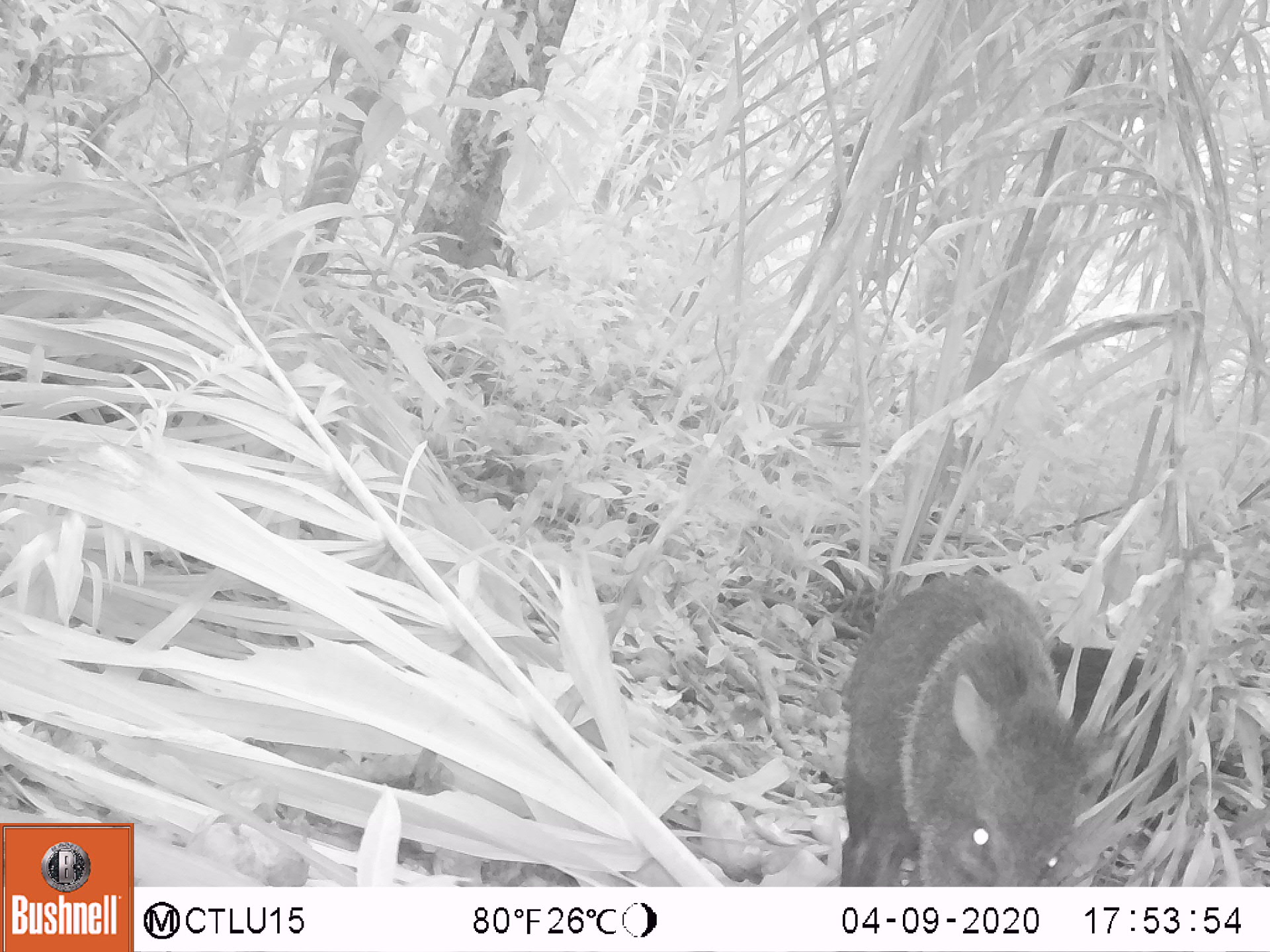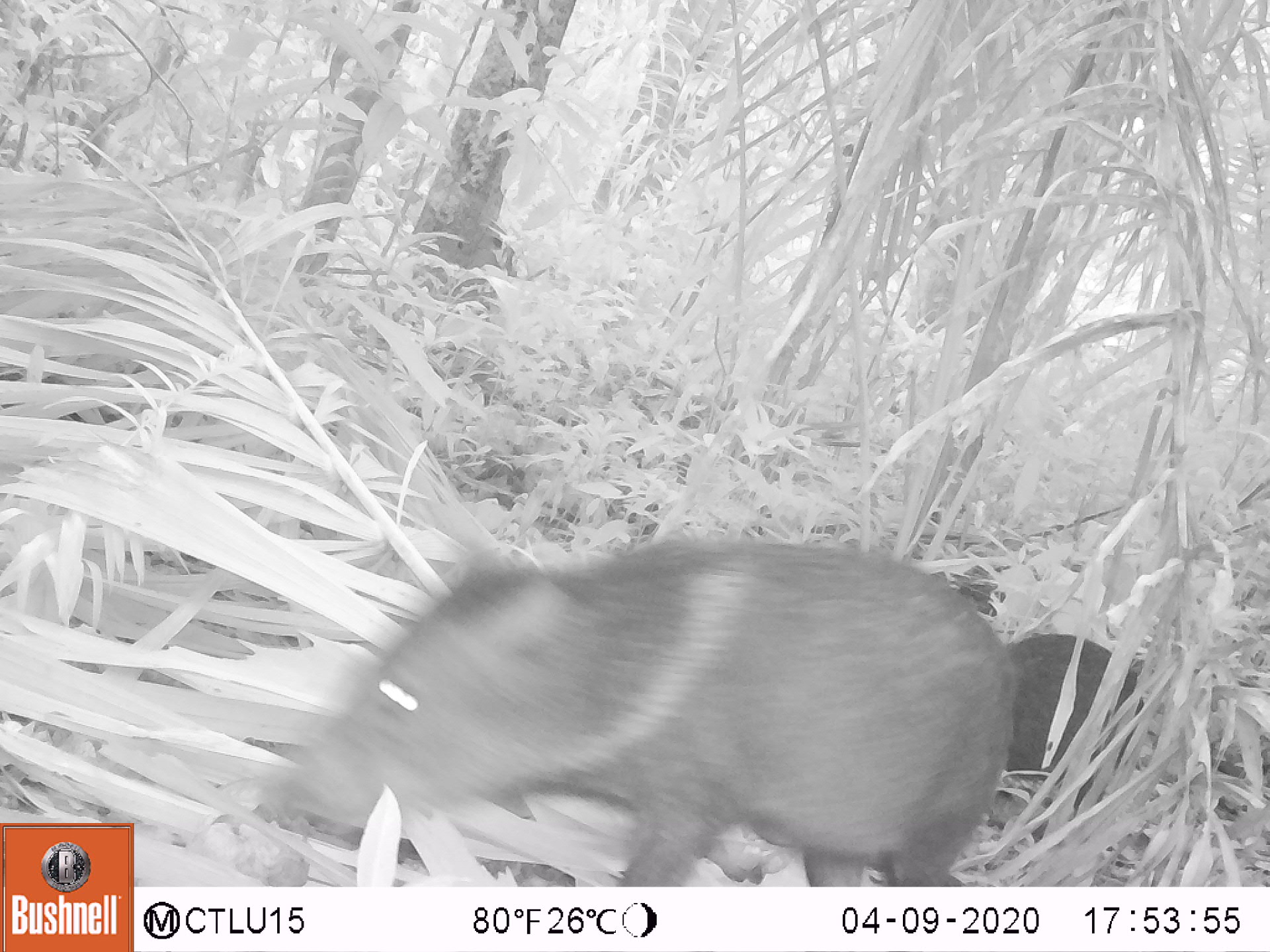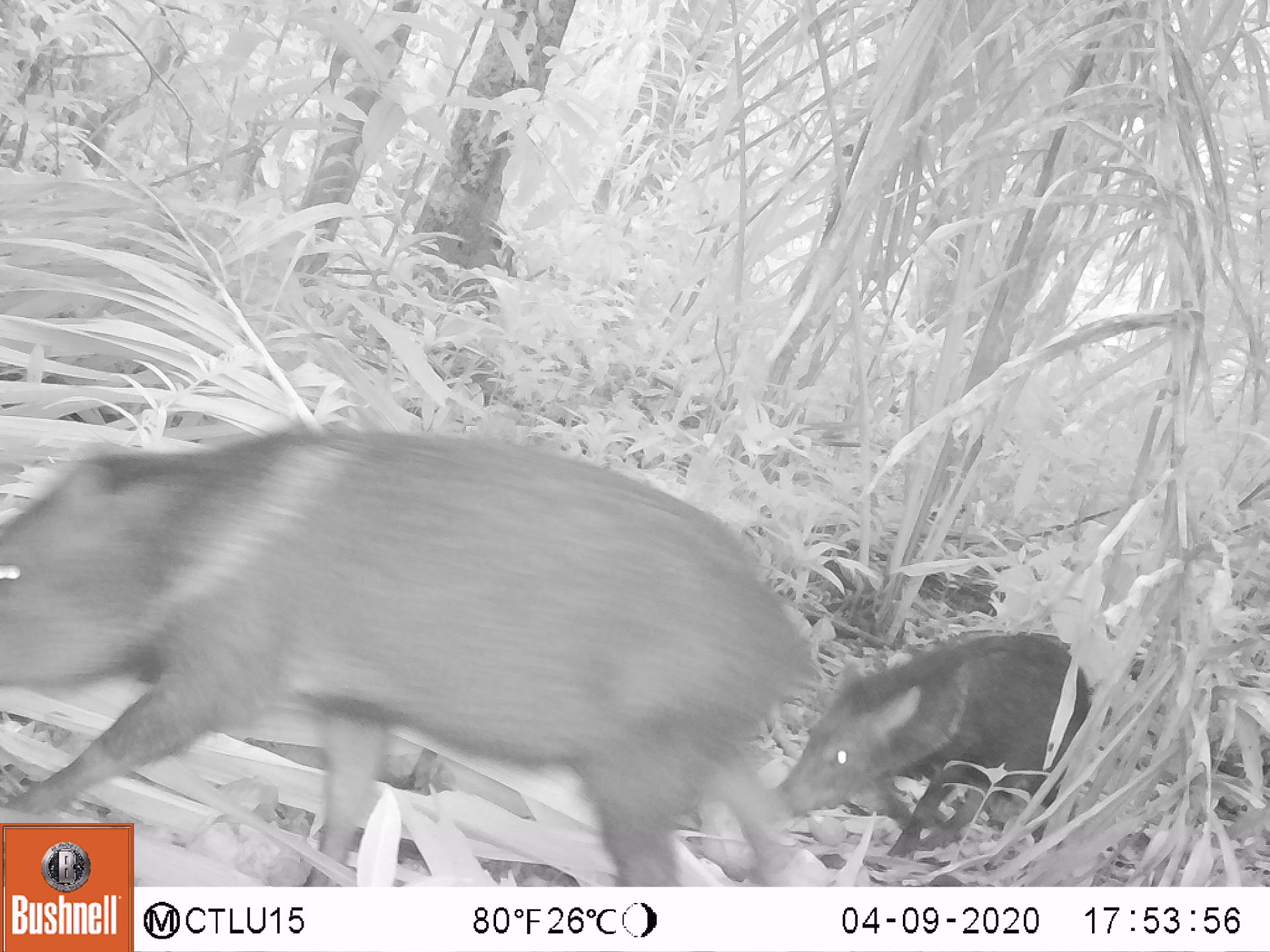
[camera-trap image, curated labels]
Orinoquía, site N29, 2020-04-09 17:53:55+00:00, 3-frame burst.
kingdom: Animalia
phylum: Chordata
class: Mammalia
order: Artiodactyla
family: Tayassuidae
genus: Pecari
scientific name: Pecari tajacu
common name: collared peccary